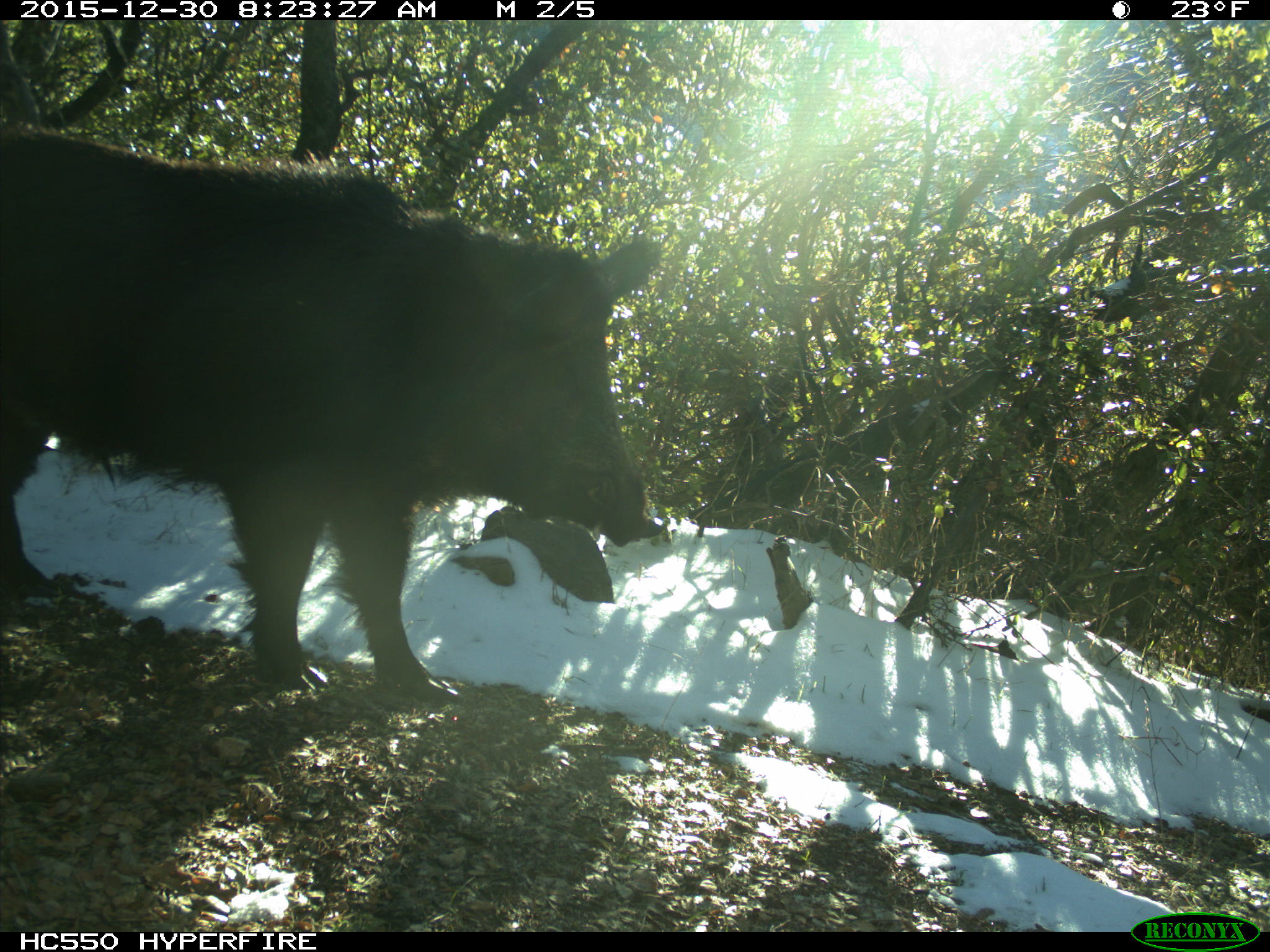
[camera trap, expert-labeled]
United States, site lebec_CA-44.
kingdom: Animalia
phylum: Chordata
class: Mammalia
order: Artiodactyla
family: Suidae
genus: Sus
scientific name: Sus scrofa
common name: wild boar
Sus scrofa (wild boar).